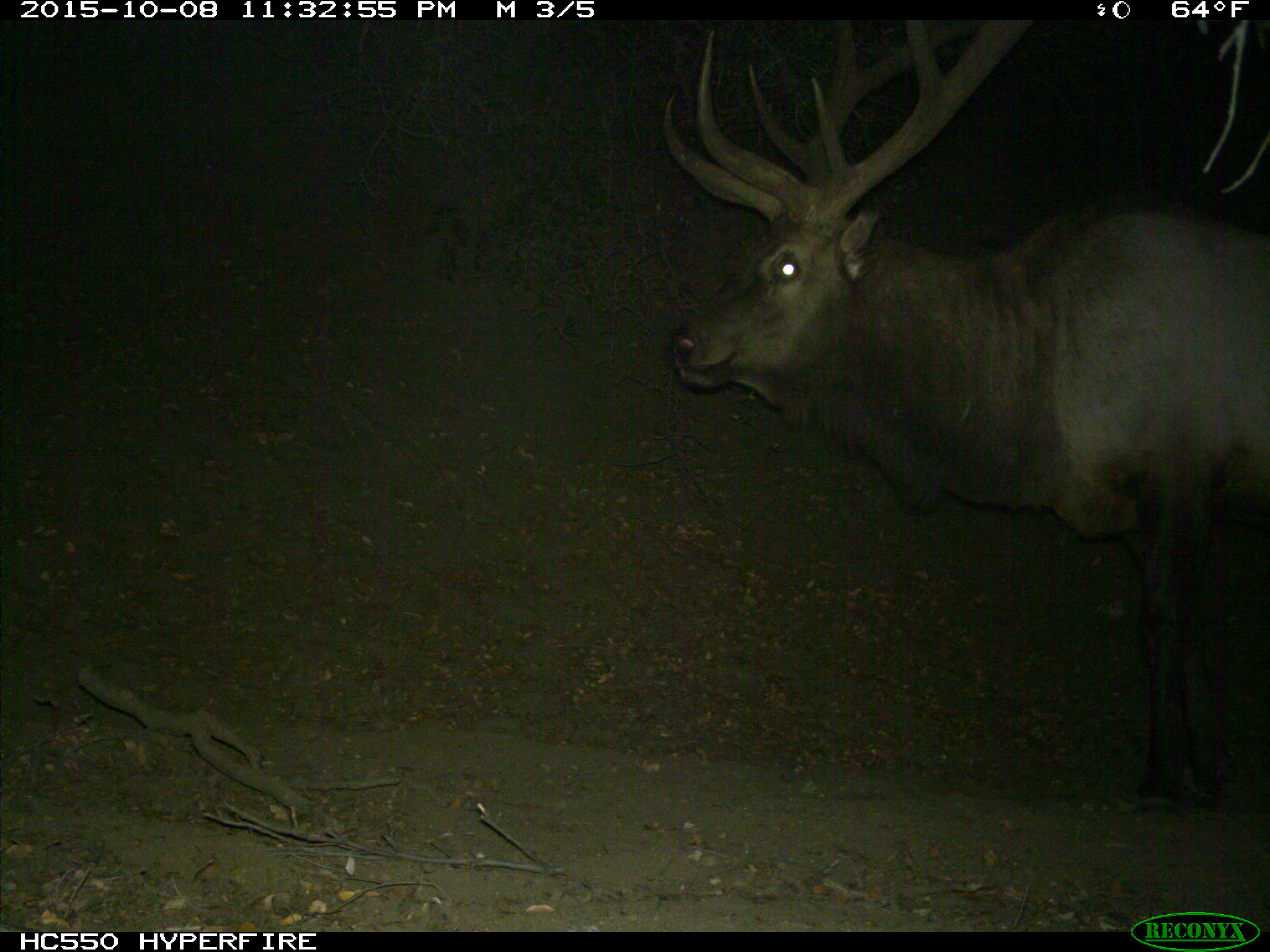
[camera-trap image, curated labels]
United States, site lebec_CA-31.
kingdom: Animalia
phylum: Chordata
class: Mammalia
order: Artiodactyla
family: Cervidae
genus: Cervus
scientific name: Cervus canadensis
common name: elk